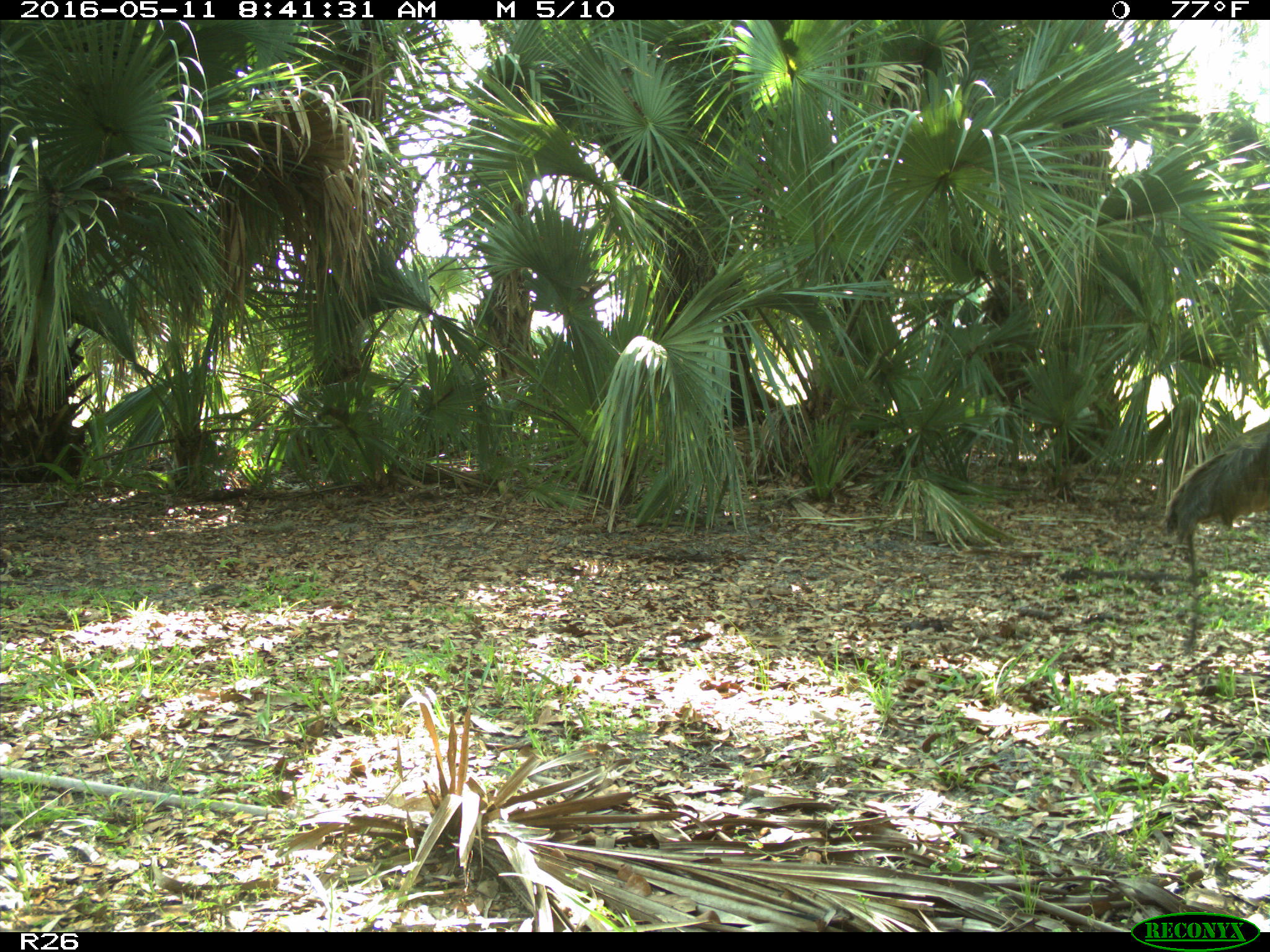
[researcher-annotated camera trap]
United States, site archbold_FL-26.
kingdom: Animalia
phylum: Chordata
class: Aves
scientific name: Aves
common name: birds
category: unidentified bird